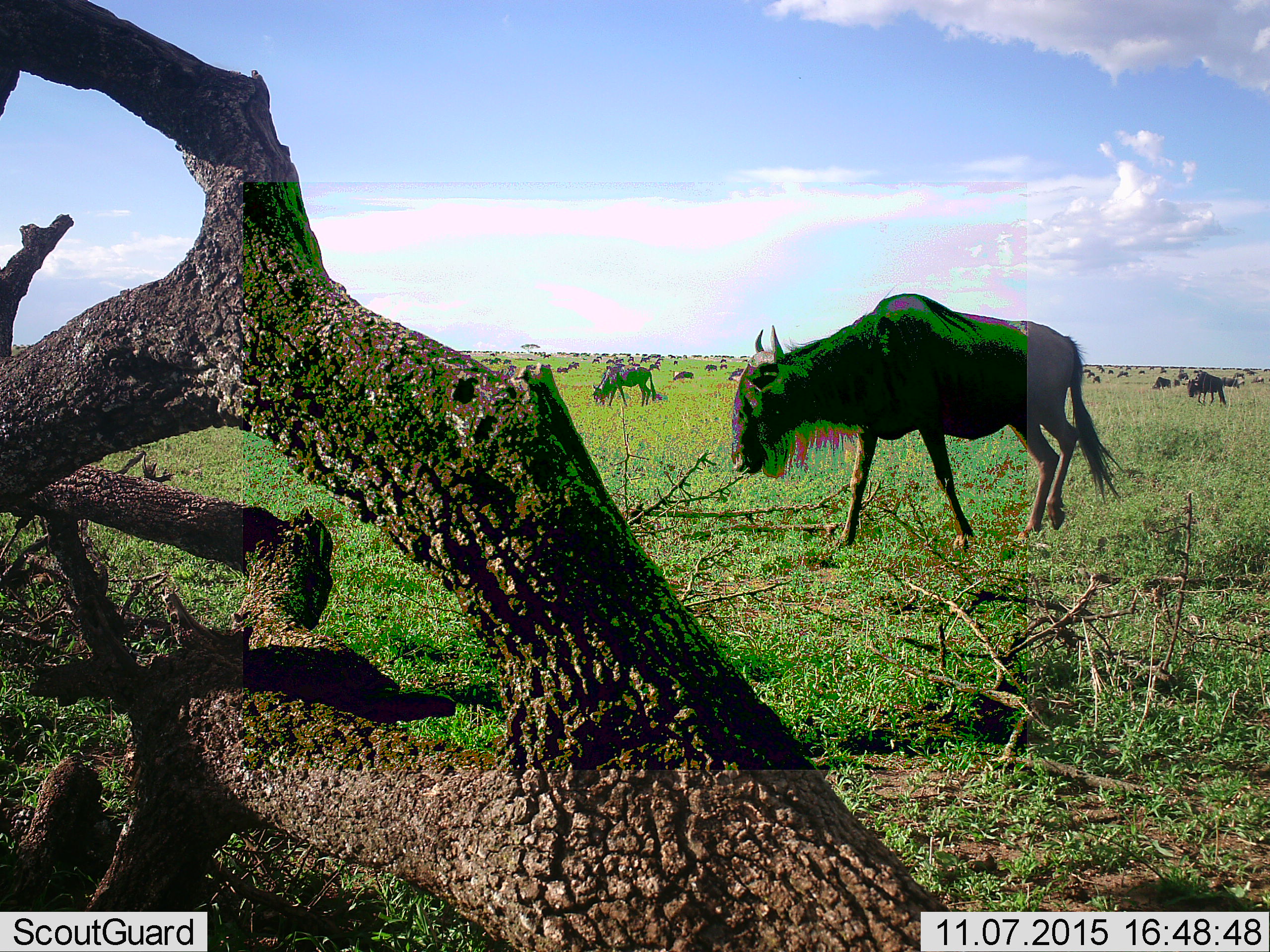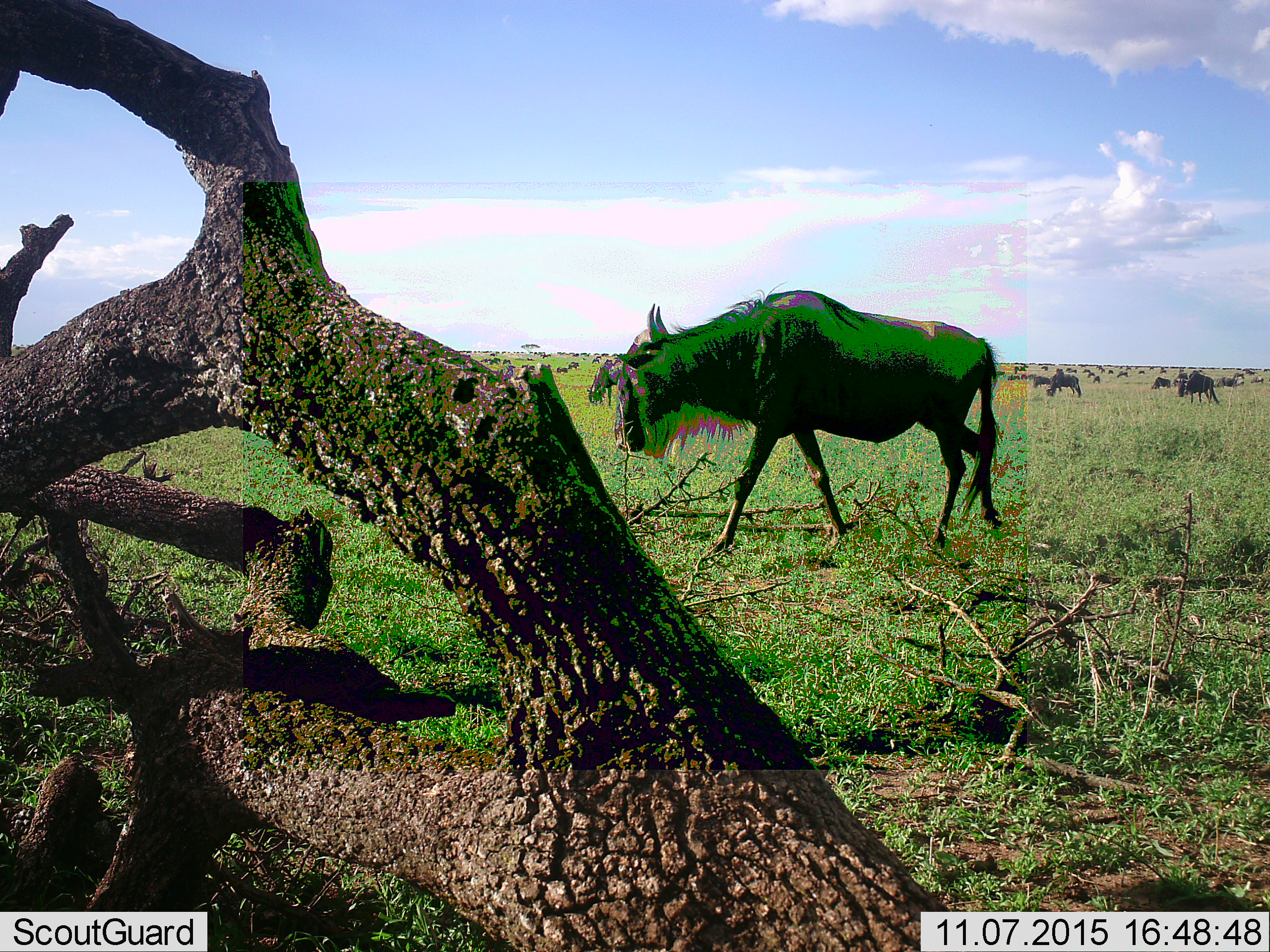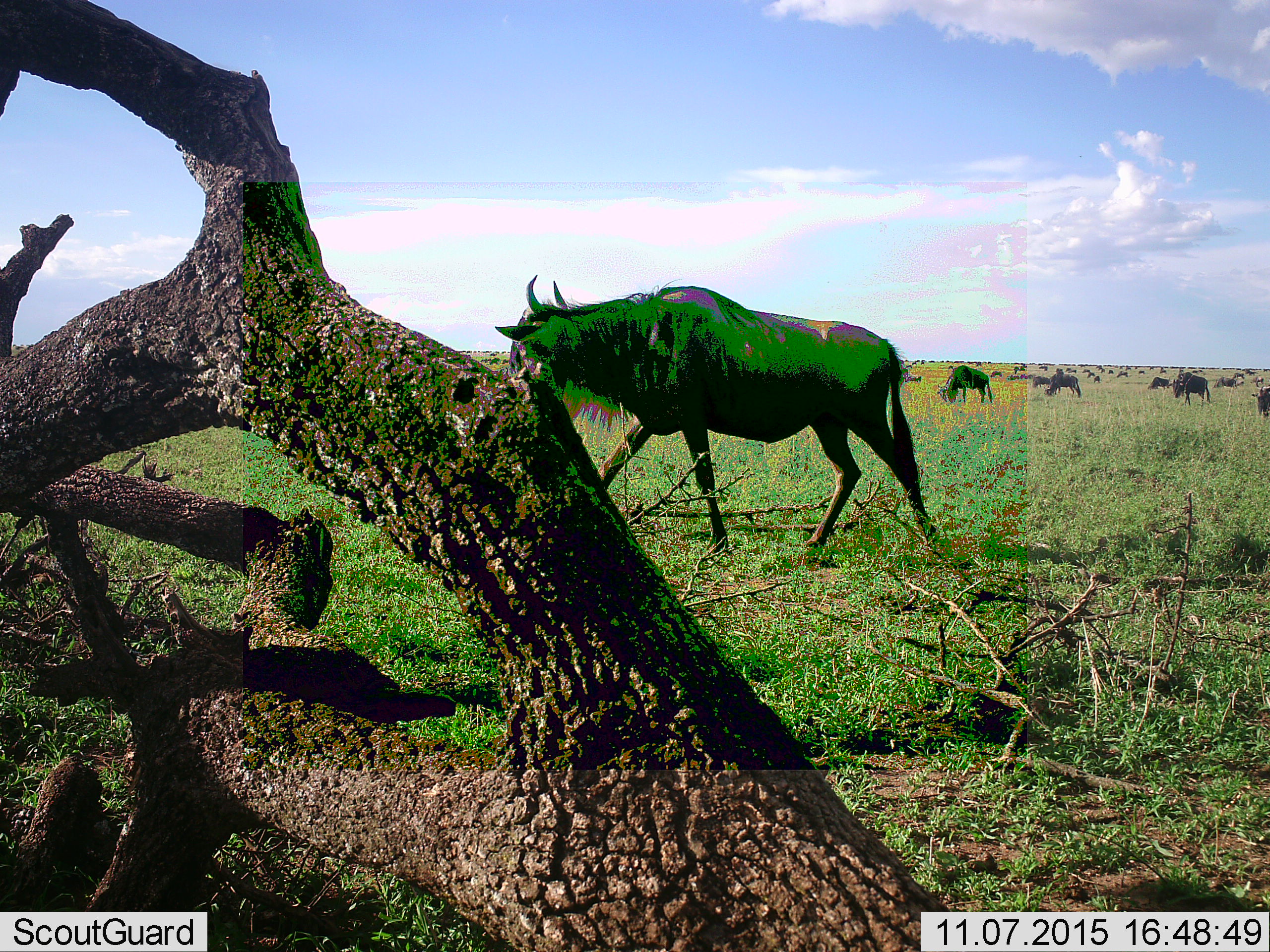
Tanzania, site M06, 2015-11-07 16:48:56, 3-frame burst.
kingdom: Animalia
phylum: Chordata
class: Mammalia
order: Artiodactyla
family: Bovidae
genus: Connochaetes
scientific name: Connochaetes taurinus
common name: blue wildebeest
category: wildebeest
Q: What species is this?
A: Wildebeest (blue wildebeest) (Connochaetes taurinus).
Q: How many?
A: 51+.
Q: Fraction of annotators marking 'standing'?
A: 67%.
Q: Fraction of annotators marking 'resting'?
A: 33%.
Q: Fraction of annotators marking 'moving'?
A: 67%.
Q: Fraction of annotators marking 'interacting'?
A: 0%.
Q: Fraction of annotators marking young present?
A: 0%.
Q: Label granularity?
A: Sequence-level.